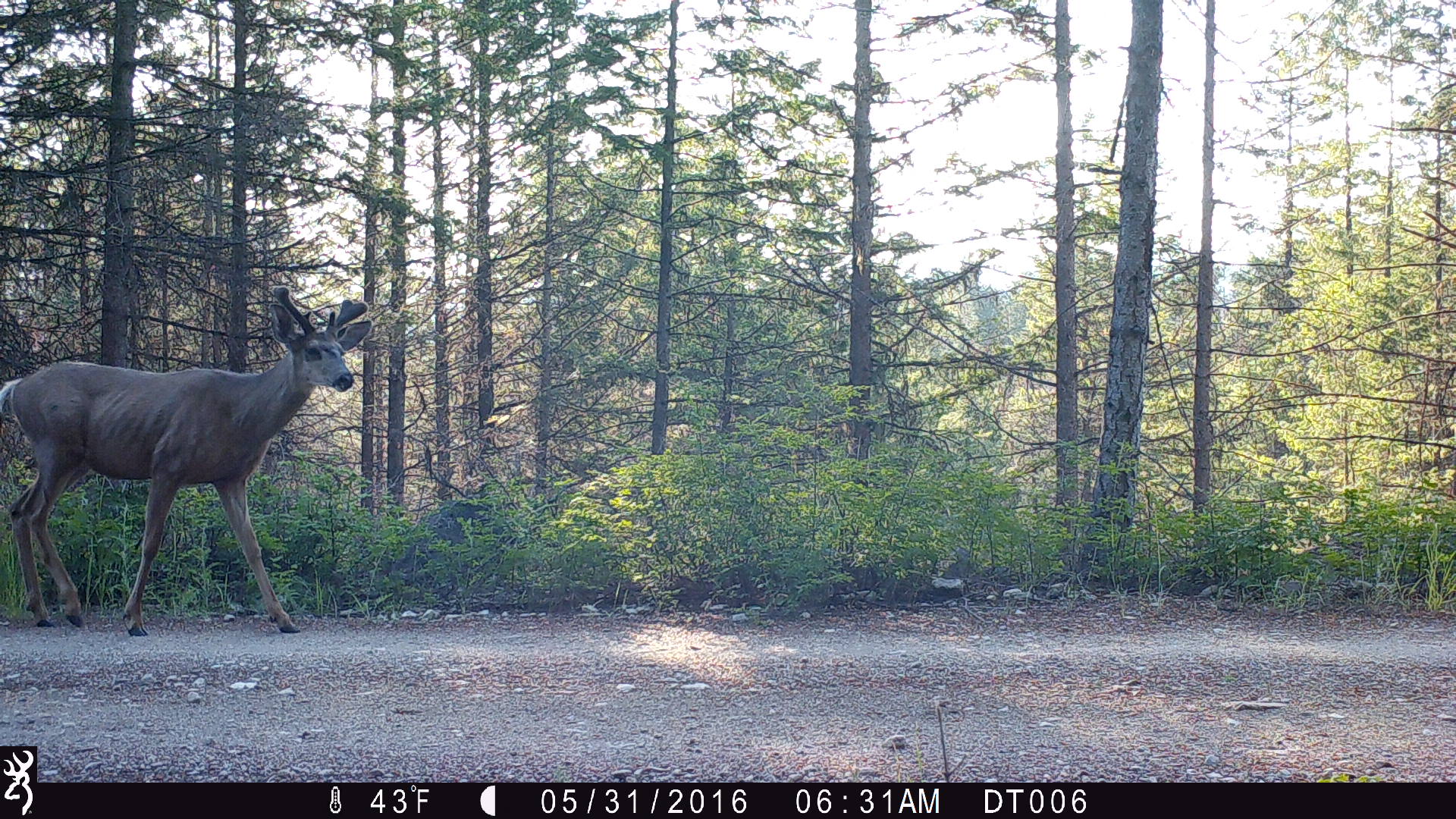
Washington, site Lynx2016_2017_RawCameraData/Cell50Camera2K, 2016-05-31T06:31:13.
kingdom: Animalia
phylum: Chordata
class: Mammalia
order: Artiodactyla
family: Cervidae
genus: Odocoileus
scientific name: Odocoileus hemionus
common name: mule deer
Odocoileus hemionus (mule deer). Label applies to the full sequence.